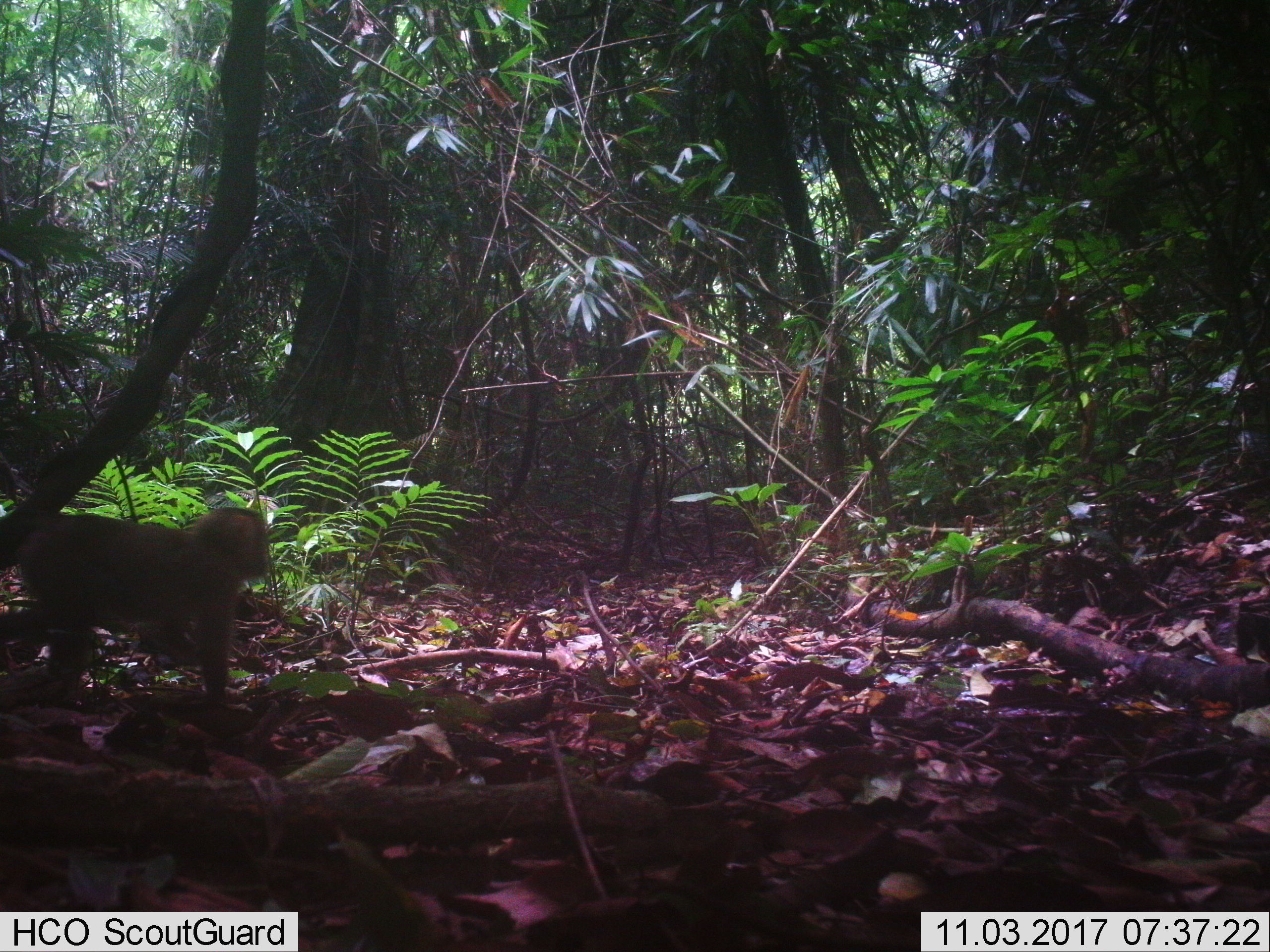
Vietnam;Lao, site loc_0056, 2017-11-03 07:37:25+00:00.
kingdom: Animalia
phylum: Chordata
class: Mammalia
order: Primates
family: Cercopithecidae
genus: Macaca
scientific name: Macaca nemestrina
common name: pig-tailed macaque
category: pig tailed macaque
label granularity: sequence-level